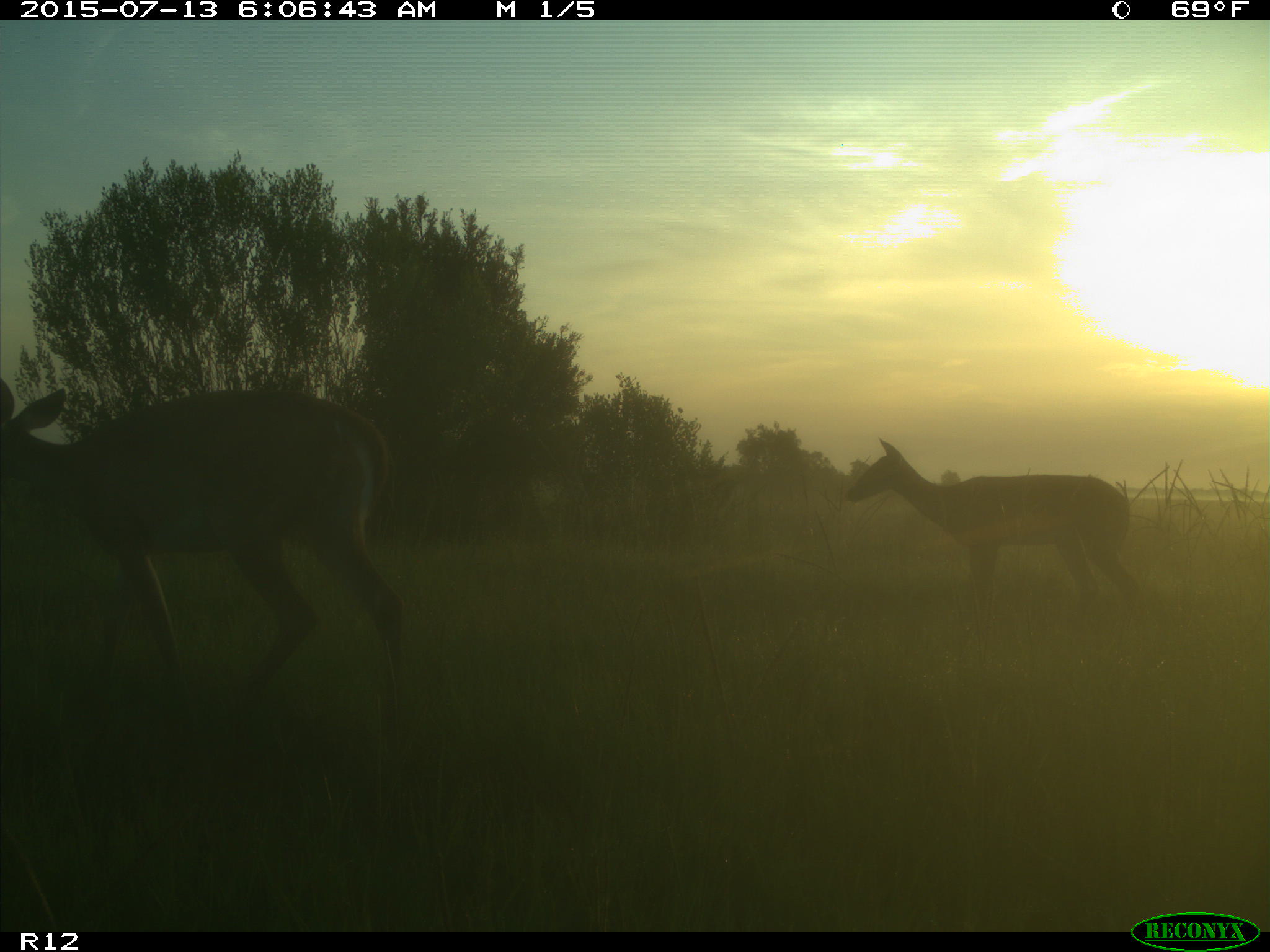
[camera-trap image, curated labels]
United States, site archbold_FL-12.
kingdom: Animalia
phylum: Chordata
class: Mammalia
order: Artiodactyla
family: Cervidae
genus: Odocoileus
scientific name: Odocoileus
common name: deer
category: unidentified deer